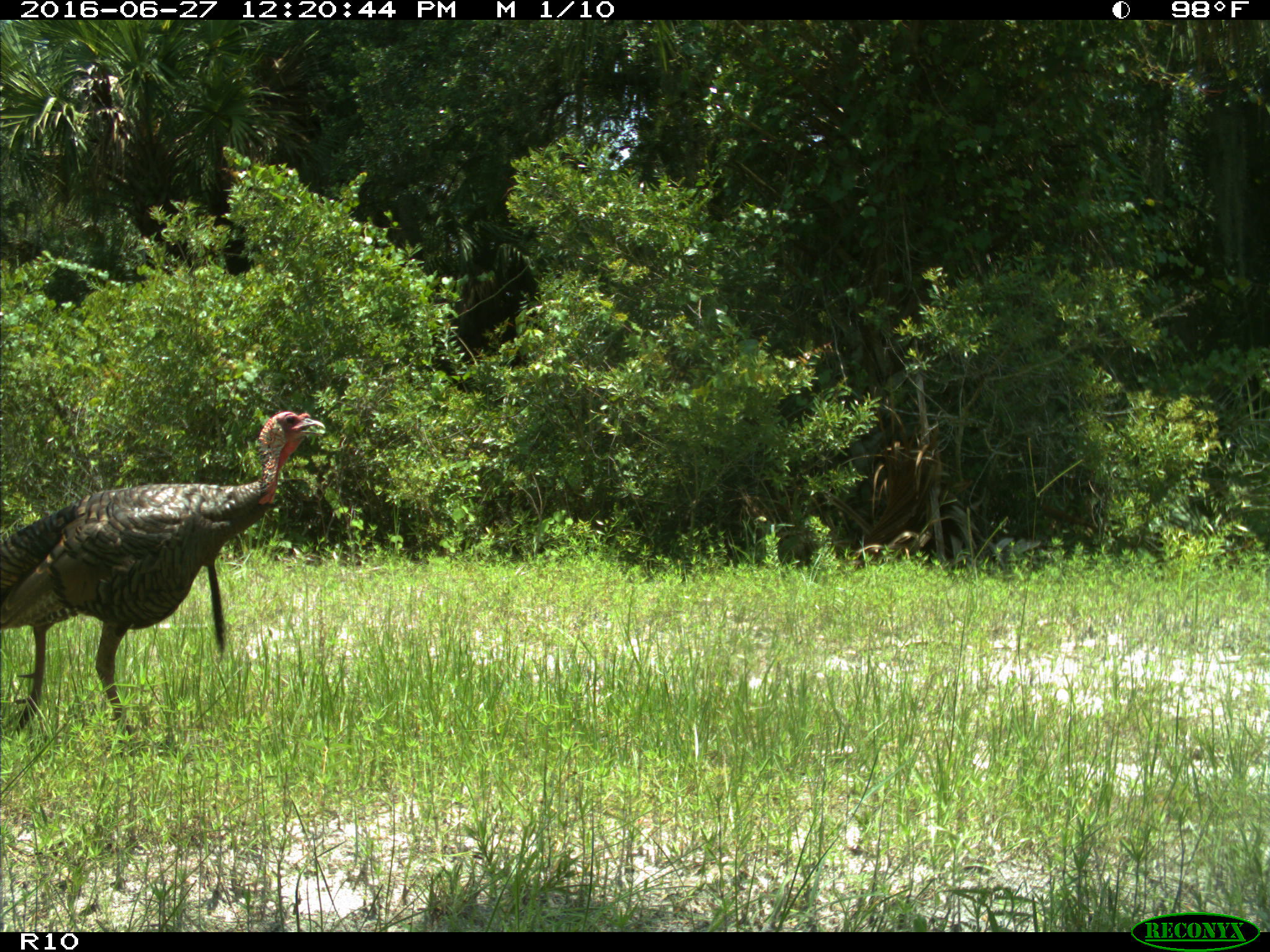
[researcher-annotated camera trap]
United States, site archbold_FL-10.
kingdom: Animalia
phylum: Chordata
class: Aves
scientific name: Aves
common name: birds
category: unidentified bird